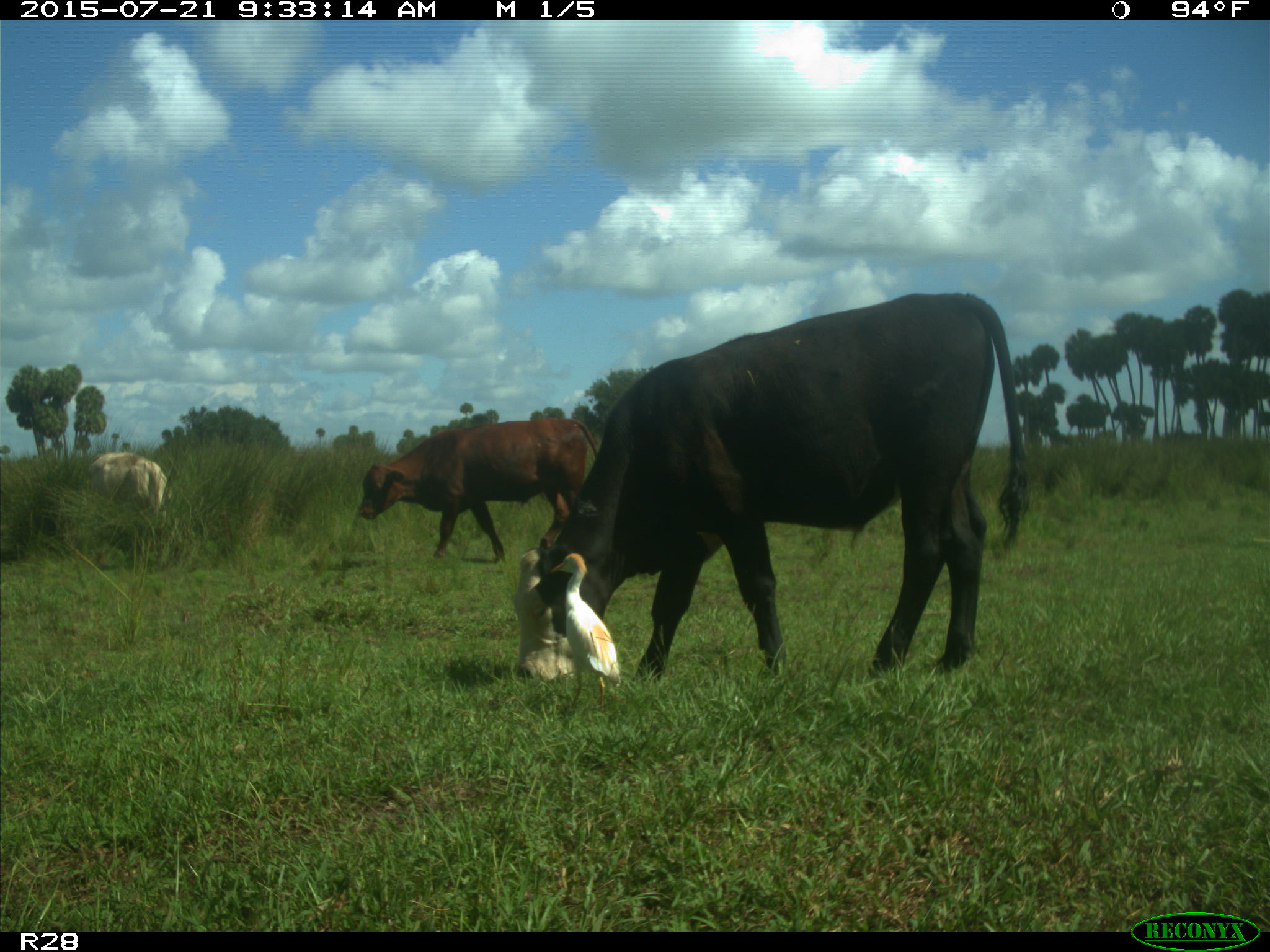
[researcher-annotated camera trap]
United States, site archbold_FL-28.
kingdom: Animalia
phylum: Chordata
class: Mammalia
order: Artiodactyla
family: Bovidae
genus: Bos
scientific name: Bos taurus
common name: domestic cow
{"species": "Bos taurus (domestic cow)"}